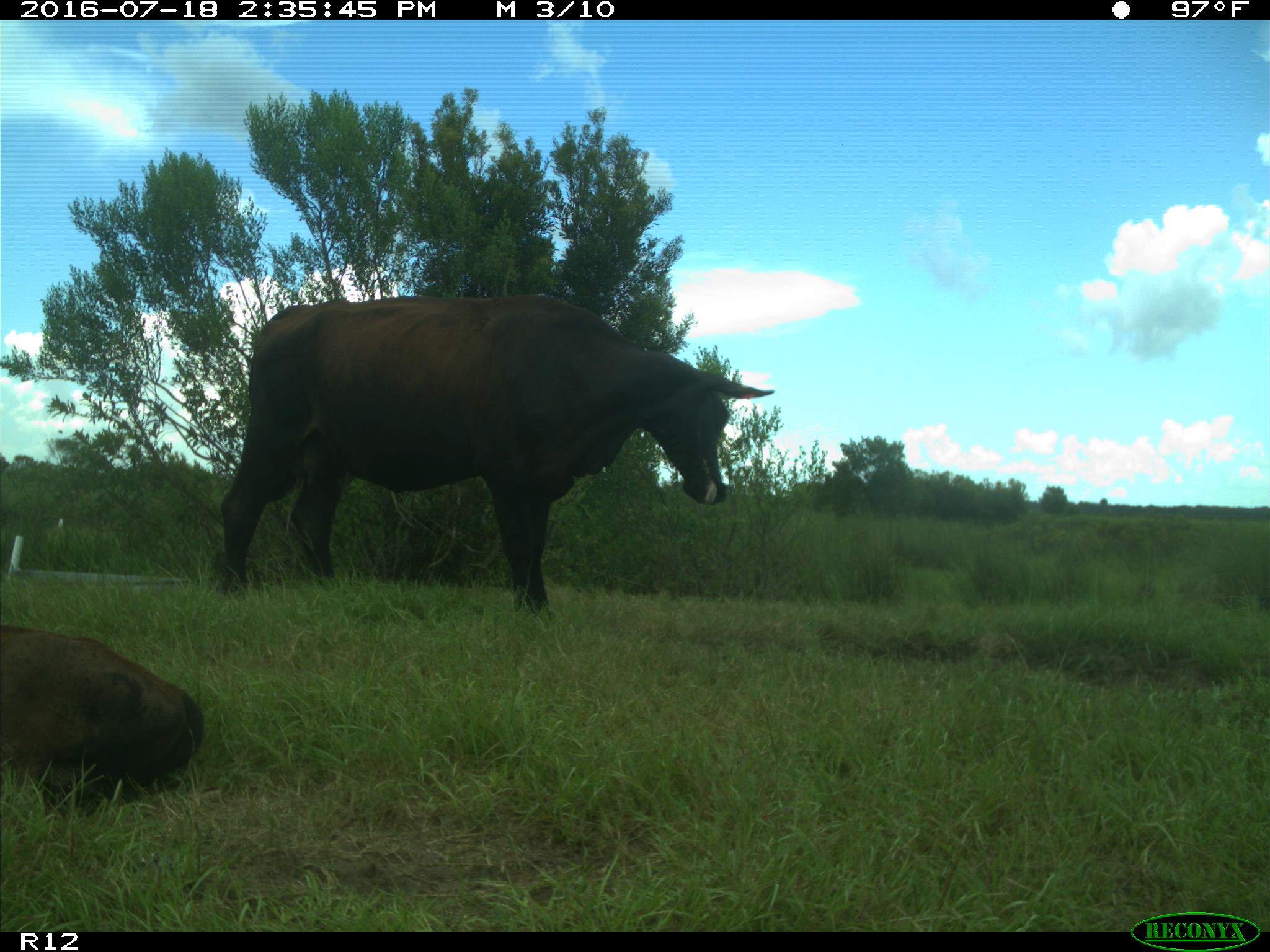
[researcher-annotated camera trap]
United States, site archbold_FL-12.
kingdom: Animalia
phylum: Chordata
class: Mammalia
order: Artiodactyla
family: Bovidae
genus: Bos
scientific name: Bos taurus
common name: domestic cow